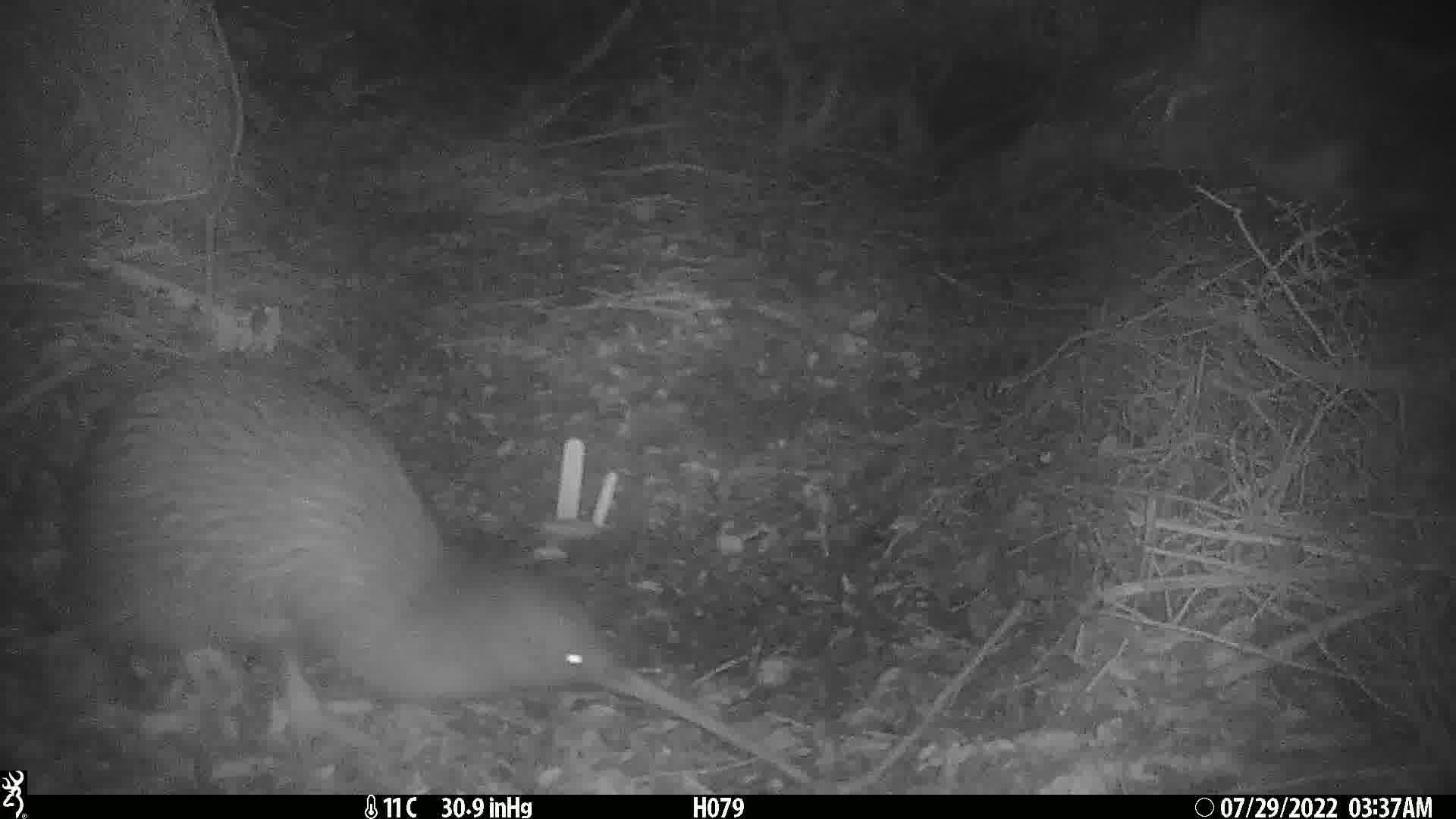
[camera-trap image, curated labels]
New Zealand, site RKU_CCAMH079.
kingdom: Animalia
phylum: Chordata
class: Aves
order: Apterygiformes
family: Apterygidae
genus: Apteryx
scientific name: Apteryx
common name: kiwi